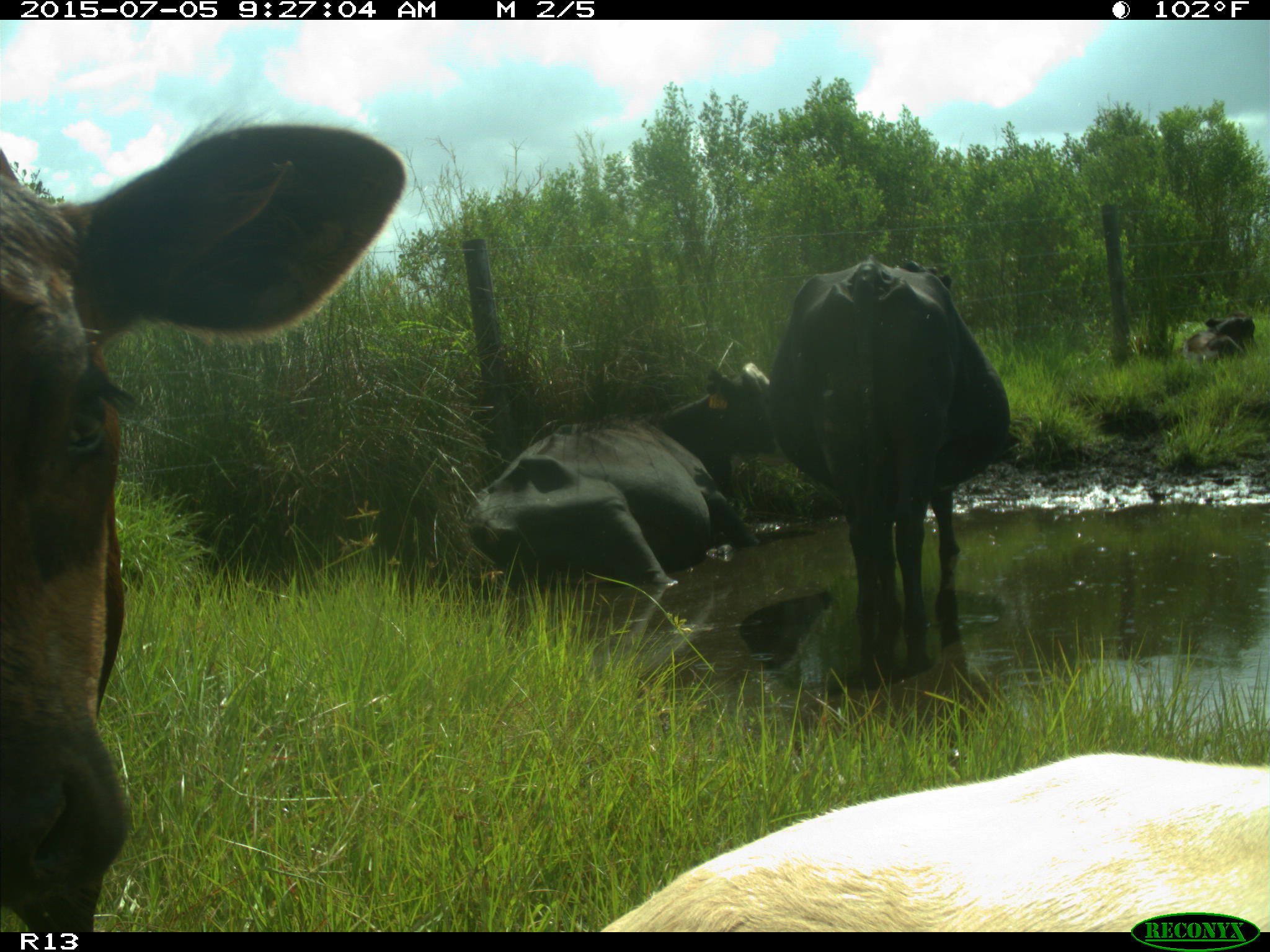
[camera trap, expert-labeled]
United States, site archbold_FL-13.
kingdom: Animalia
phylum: Chordata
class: Mammalia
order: Artiodactyla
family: Bovidae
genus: Bos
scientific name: Bos taurus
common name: domestic cow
Bos taurus (domestic cow).